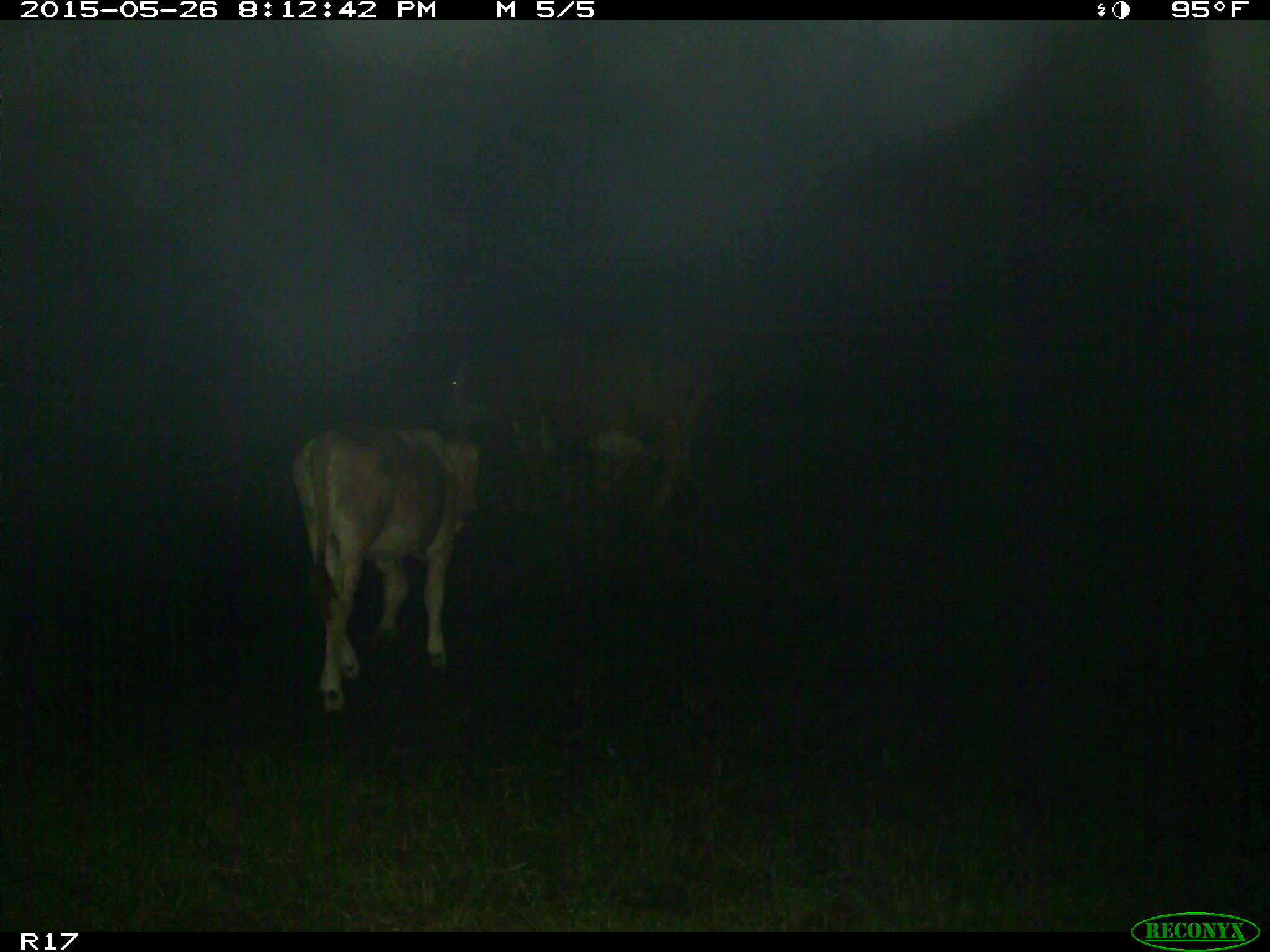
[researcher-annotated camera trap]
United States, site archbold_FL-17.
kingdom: Animalia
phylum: Chordata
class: Mammalia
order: Artiodactyla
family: Bovidae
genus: Bos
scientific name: Bos taurus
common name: domestic cow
Bos taurus (domestic cow).